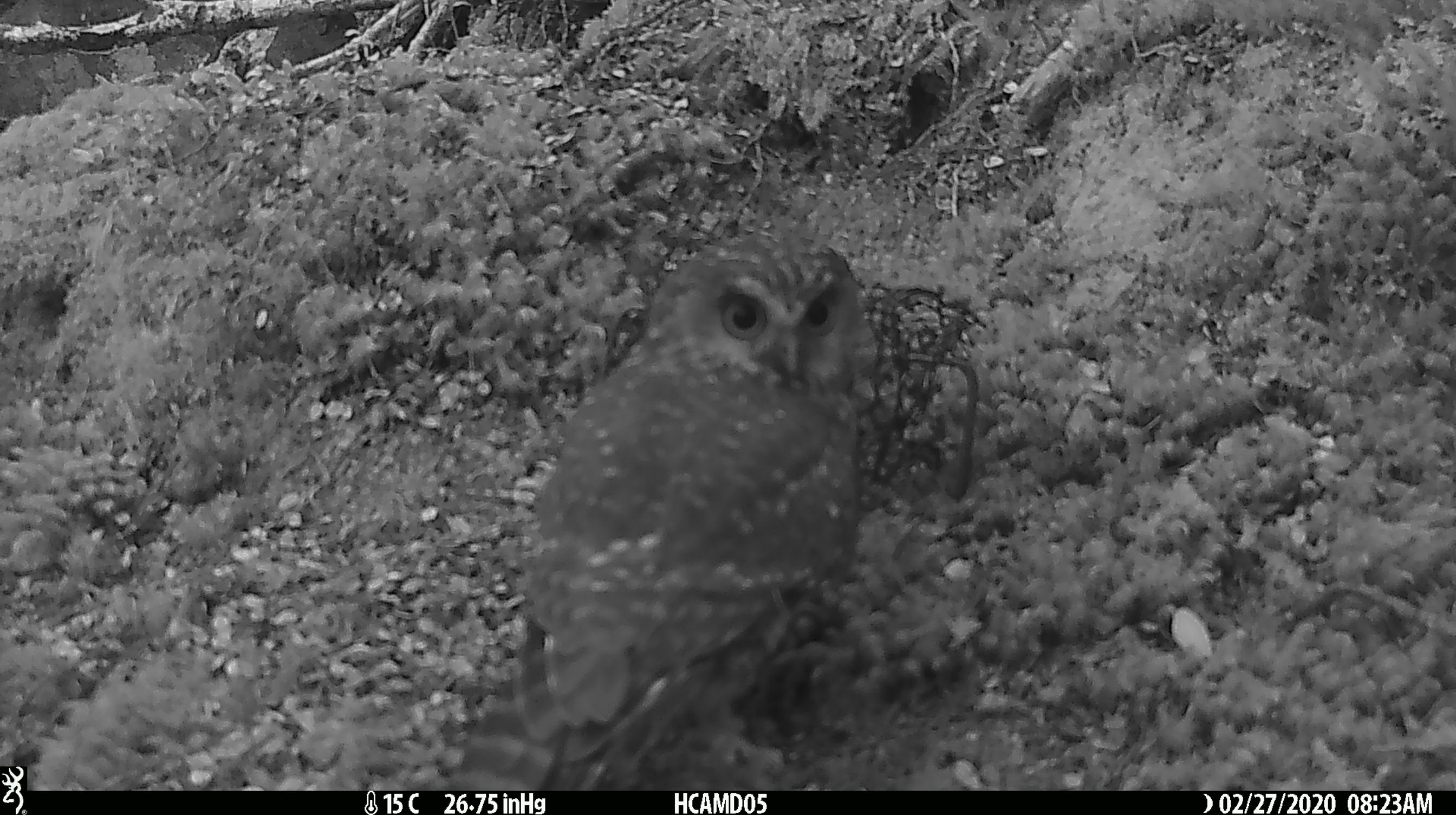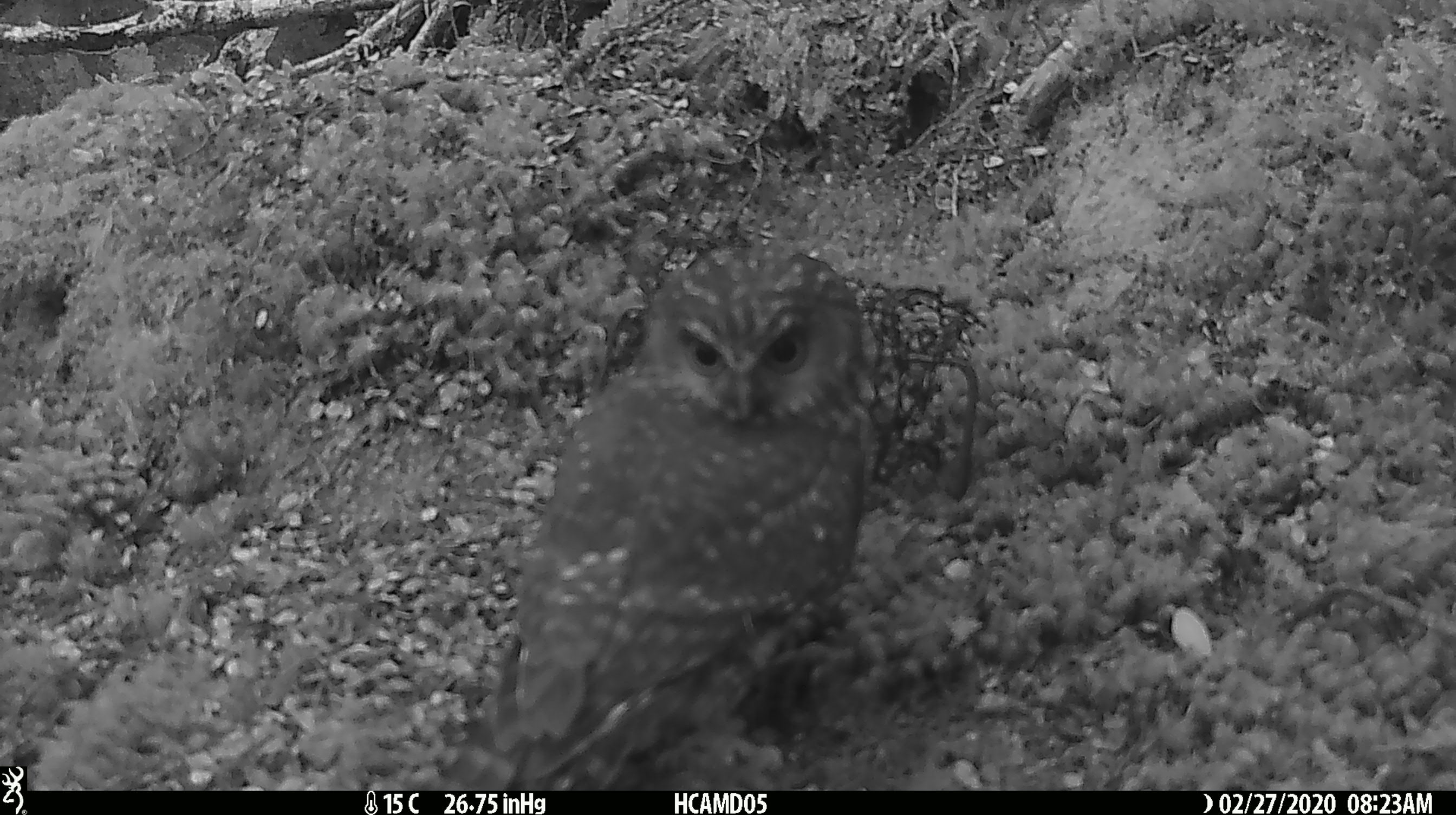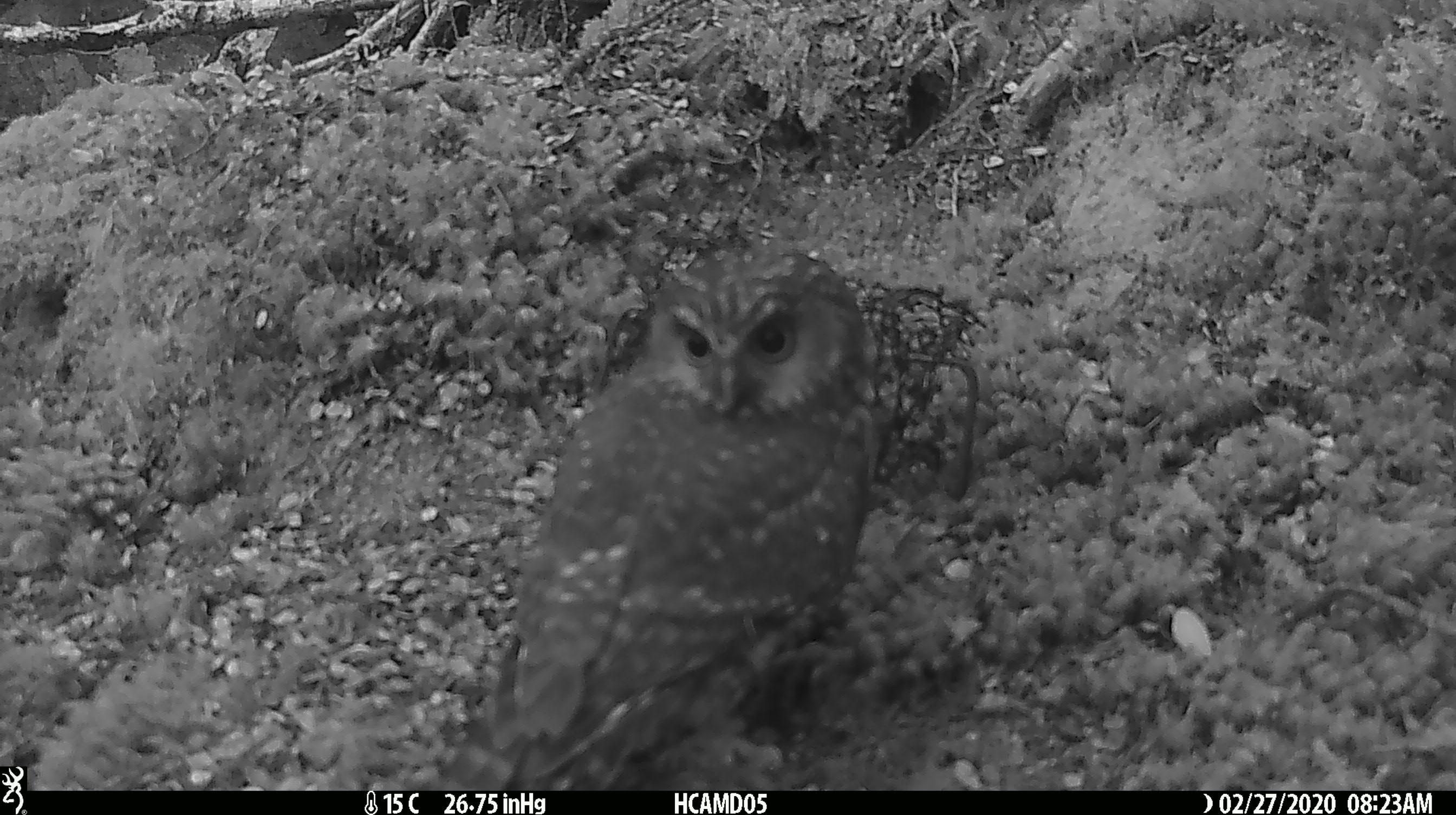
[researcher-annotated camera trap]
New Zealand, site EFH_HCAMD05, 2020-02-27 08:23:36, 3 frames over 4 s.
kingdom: Animalia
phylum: Chordata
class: Aves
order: Strigiformes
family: Strigidae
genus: Ninox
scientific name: Ninox novaeseelandiae novaeseelandiae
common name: morepork